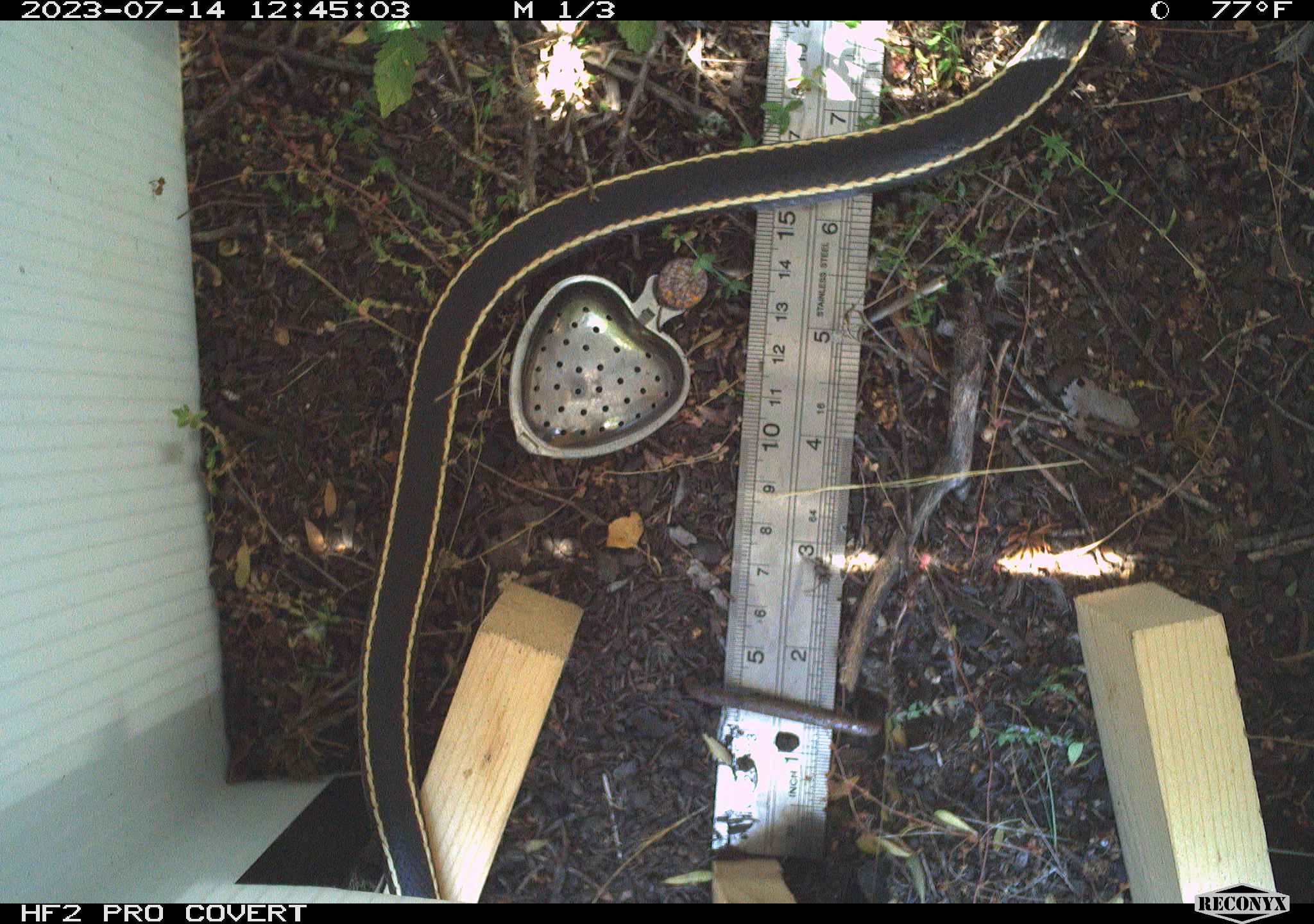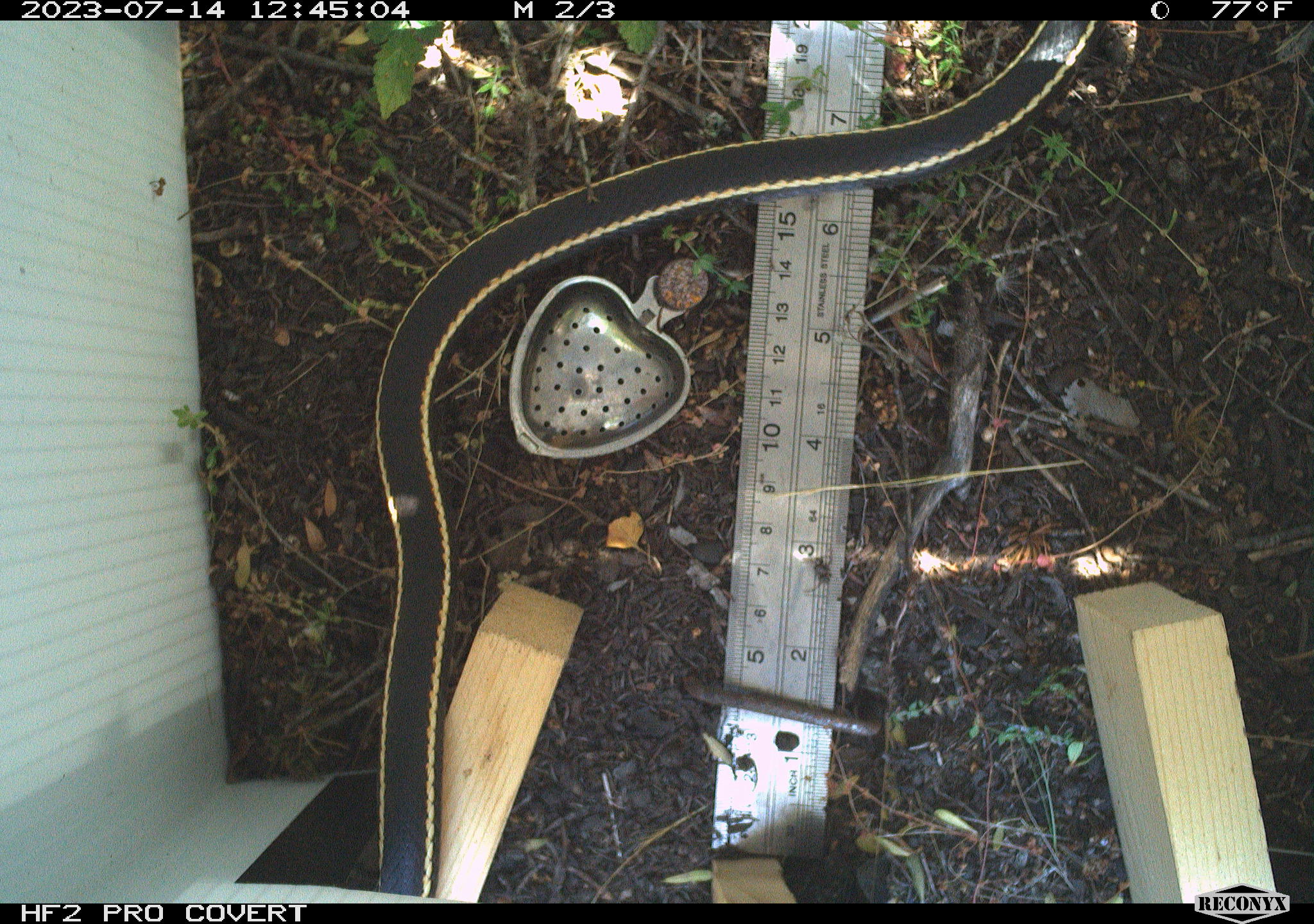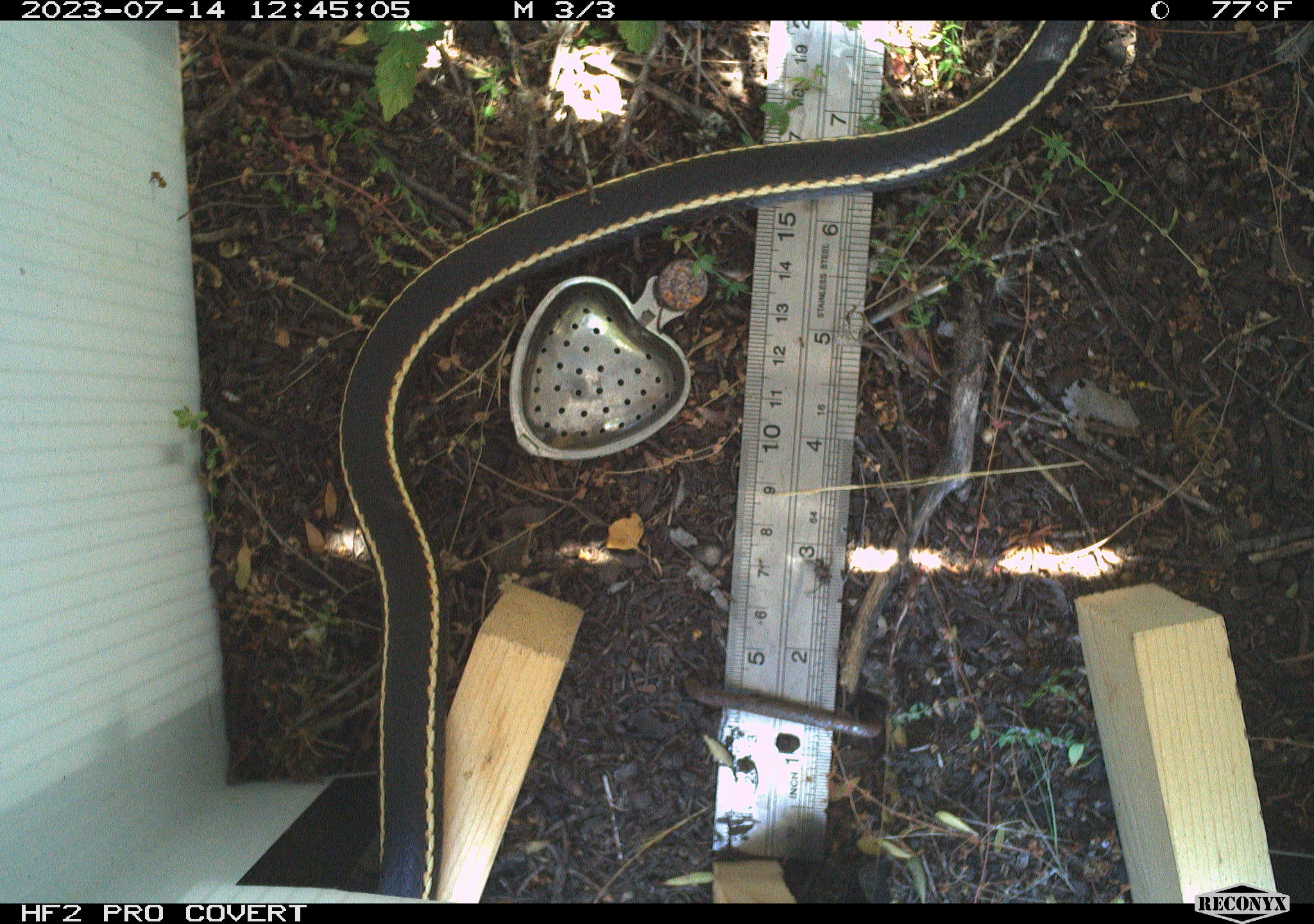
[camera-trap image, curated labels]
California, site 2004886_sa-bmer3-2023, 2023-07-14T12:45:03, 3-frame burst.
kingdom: Animalia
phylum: Chordata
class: Reptilia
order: Squamata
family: Colubridae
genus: Coluber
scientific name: Coluber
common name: north american racers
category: coluber species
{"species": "coluber species (north american racers) (Coluber)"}